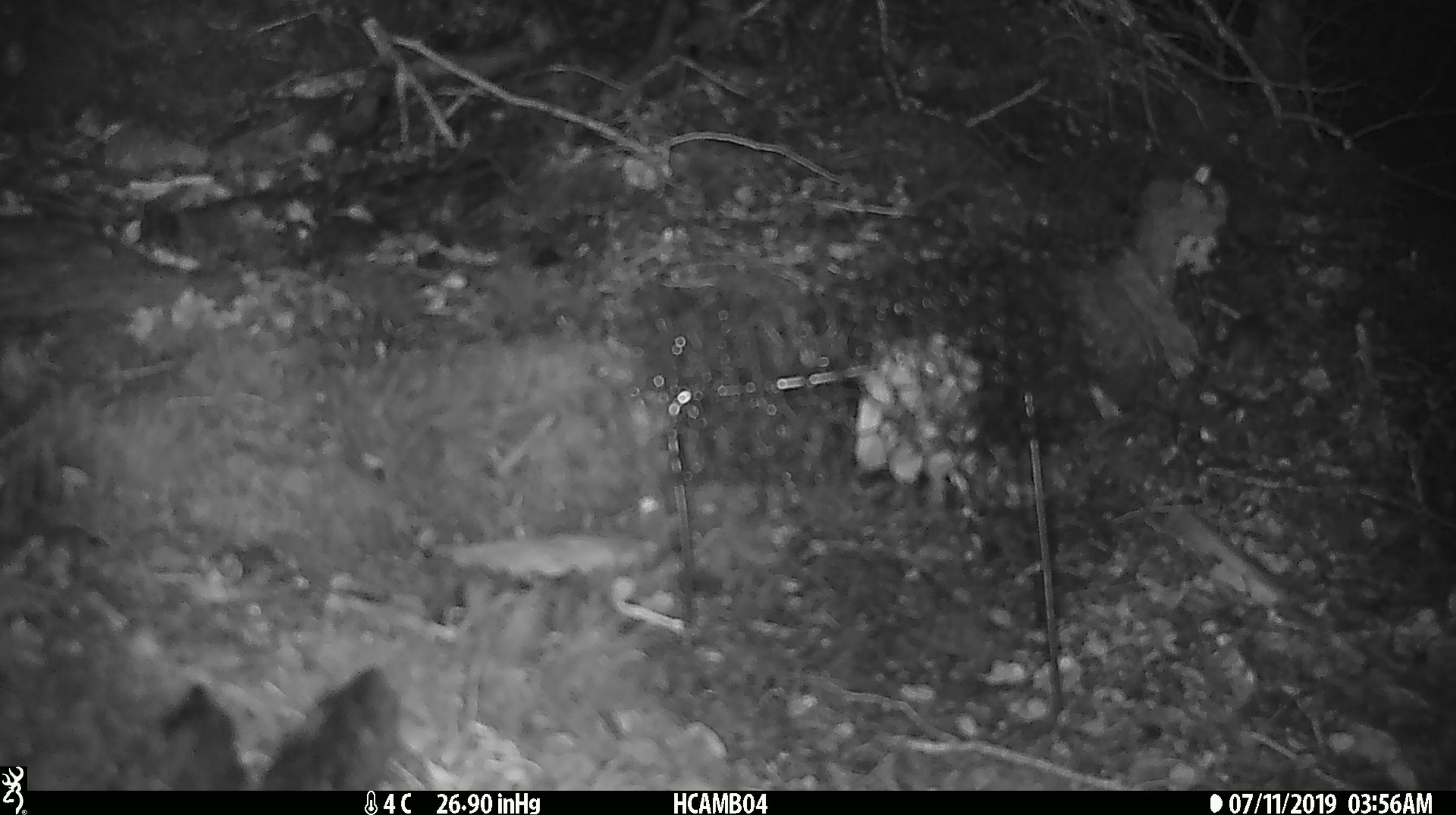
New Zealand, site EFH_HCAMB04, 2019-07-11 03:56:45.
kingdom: Animalia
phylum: Chordata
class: Mammalia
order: Rodentia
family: Muridae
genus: Mus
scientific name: Mus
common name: mouse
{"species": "mouse (Mus)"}